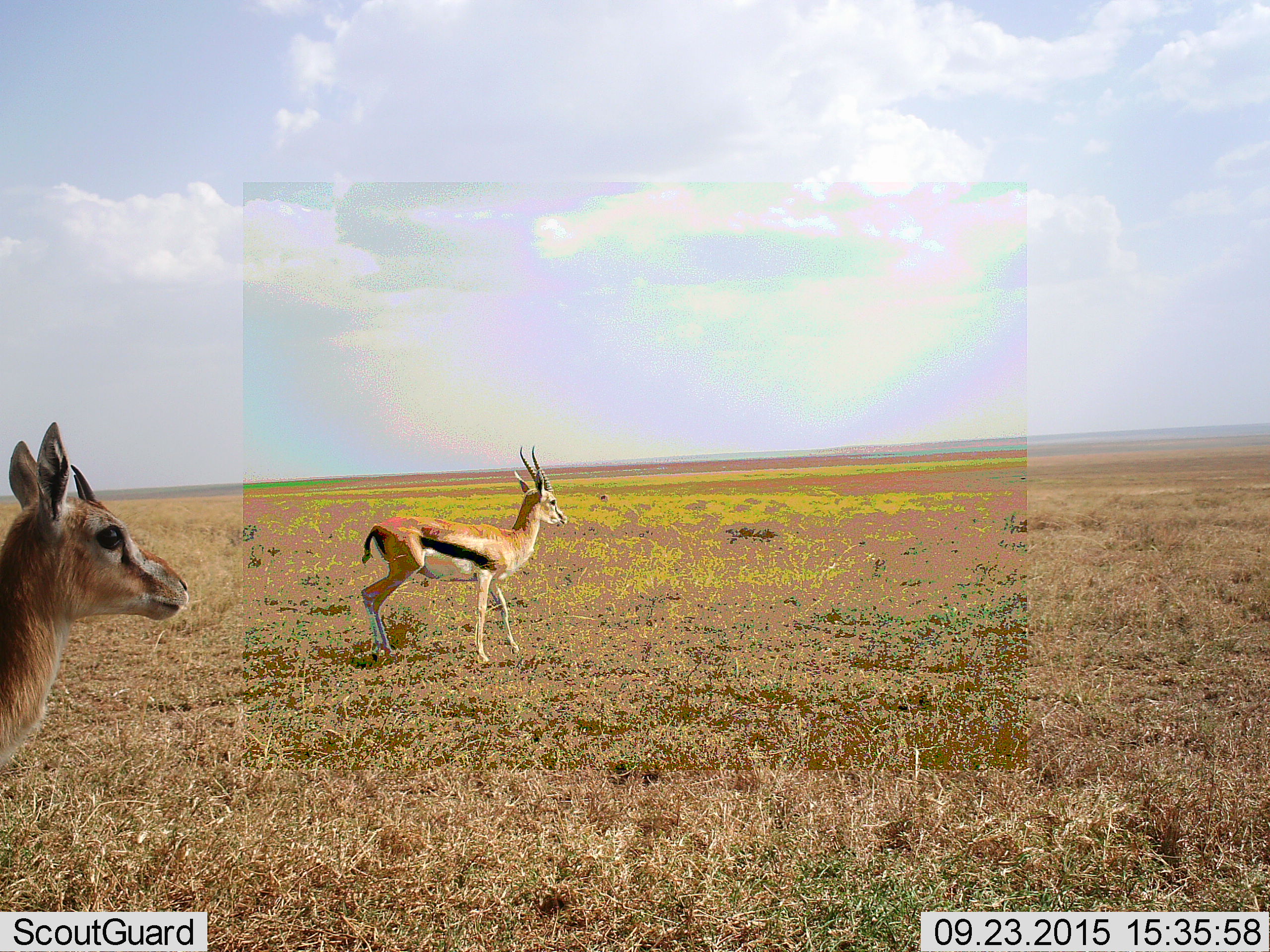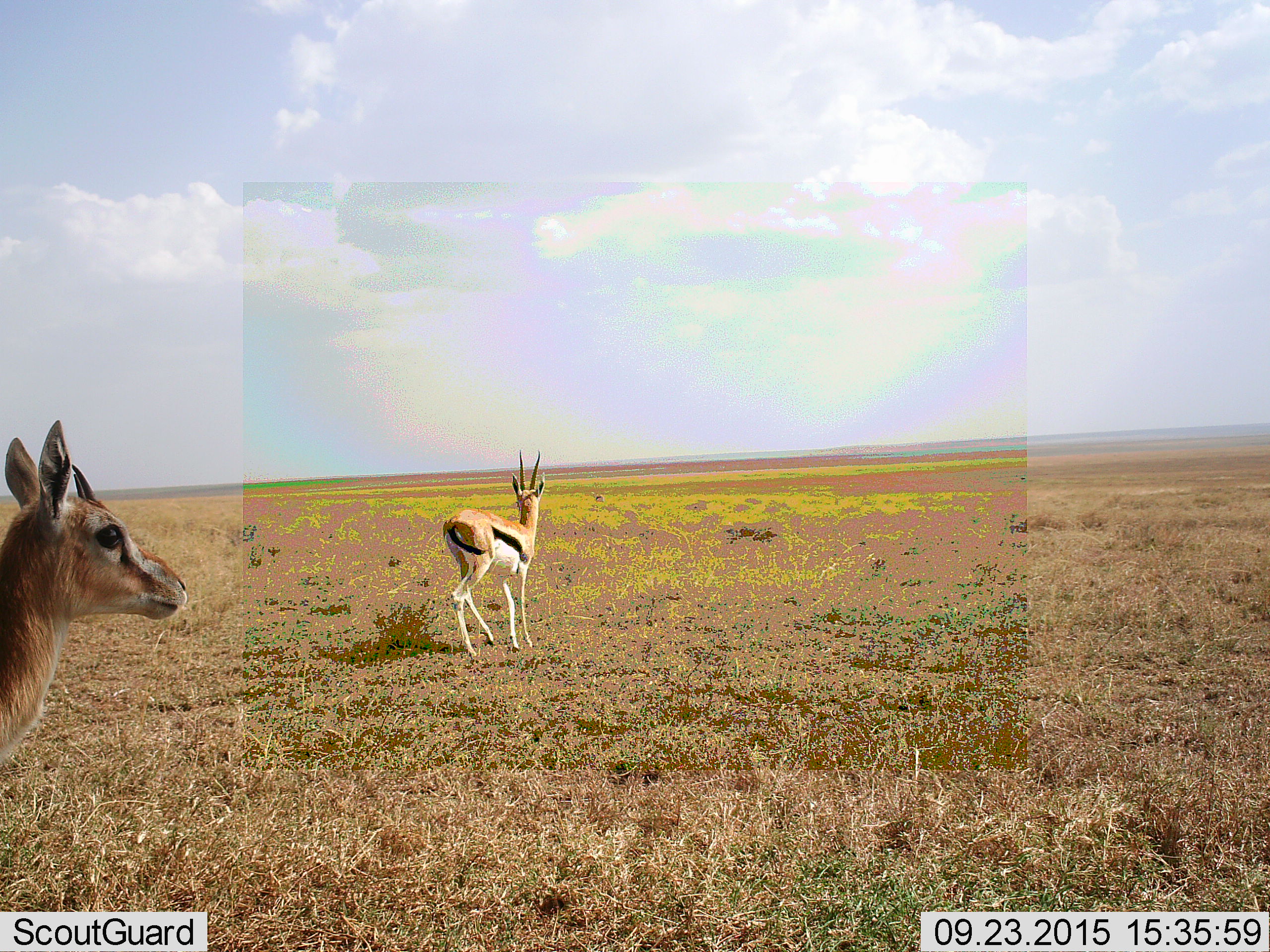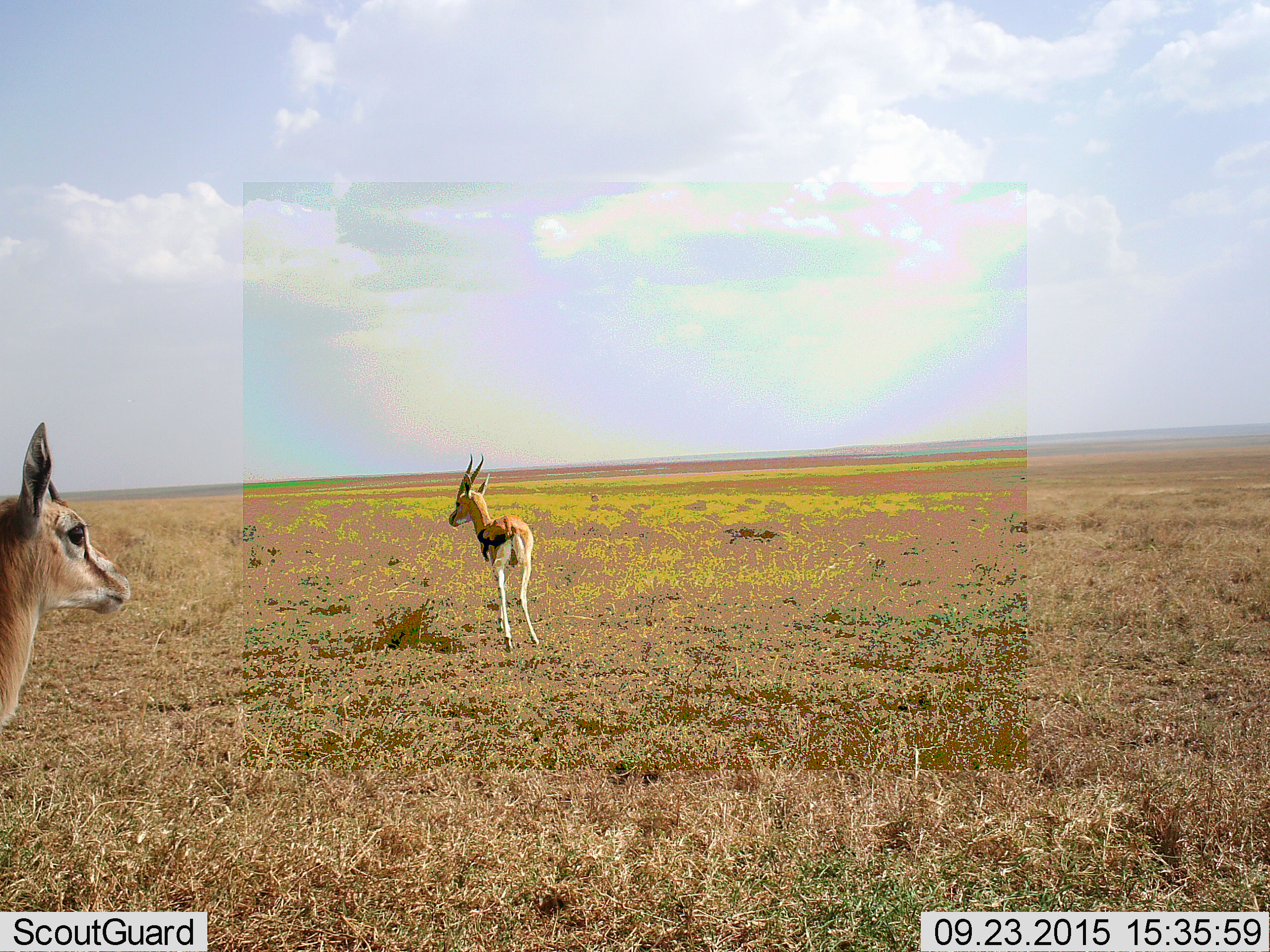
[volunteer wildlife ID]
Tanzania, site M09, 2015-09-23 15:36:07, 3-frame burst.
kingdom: Animalia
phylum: Chordata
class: Mammalia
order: Artiodactyla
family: Bovidae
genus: Eudorcas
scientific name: Eudorcas thomsonii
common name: thomson's gazelle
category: gazellethomsons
Gazellethomsons (thomson's gazelle) (Eudorcas thomsonii), count 2. Behavior (volunteer vote fractions): standing 57%, resting 0%, moving 86%, interacting 0%. Young present (vote fraction): 0%. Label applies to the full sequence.